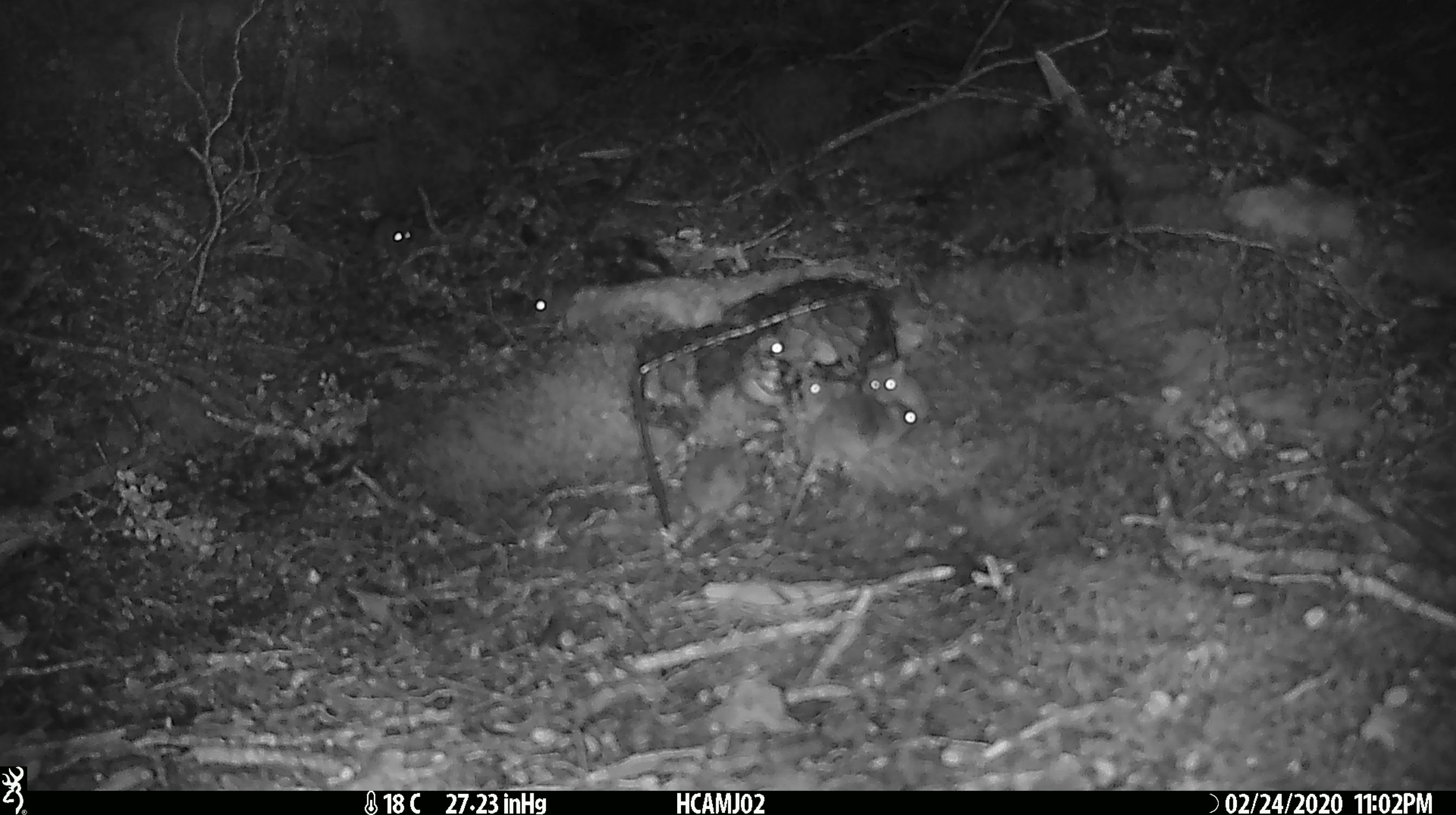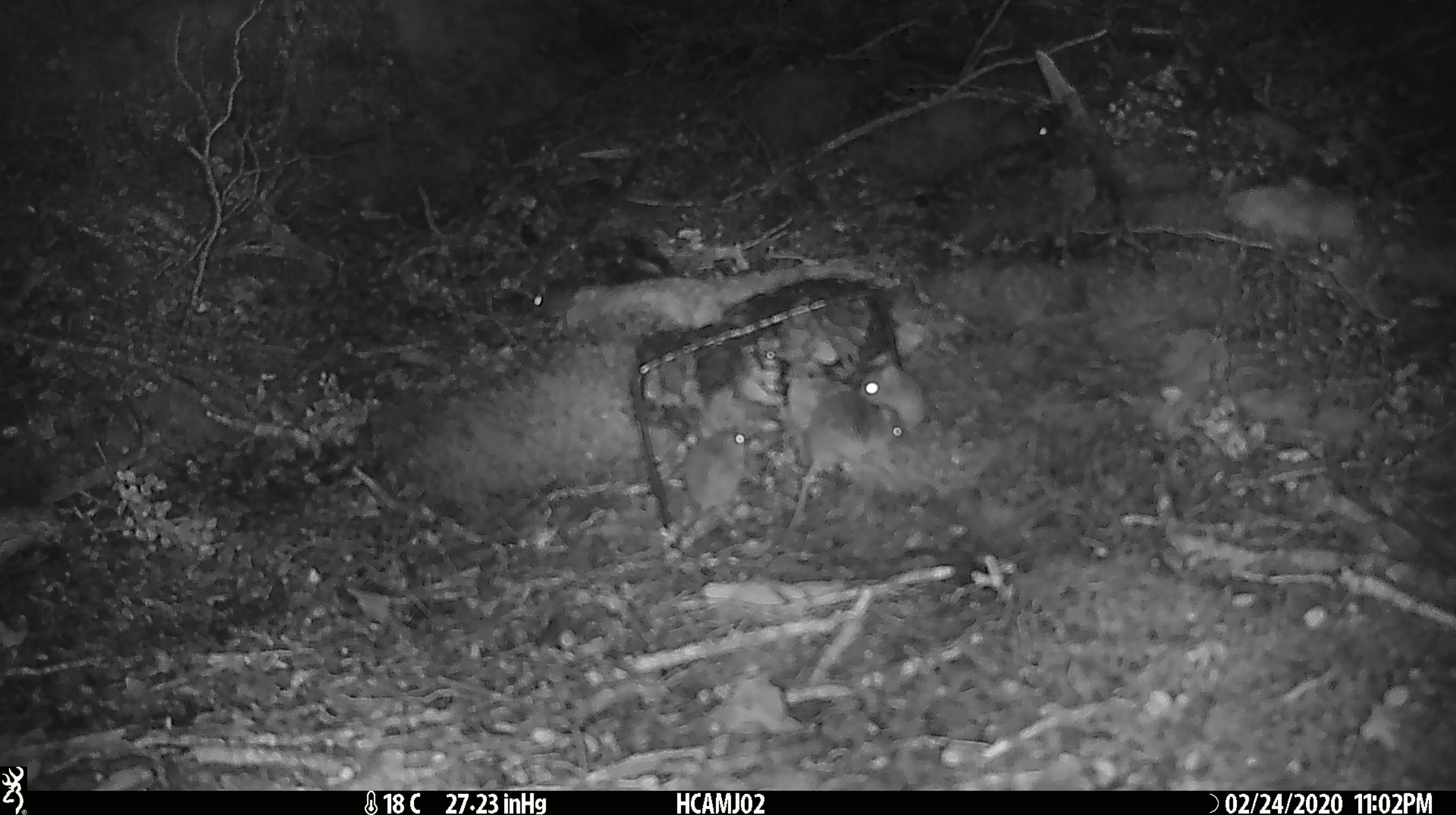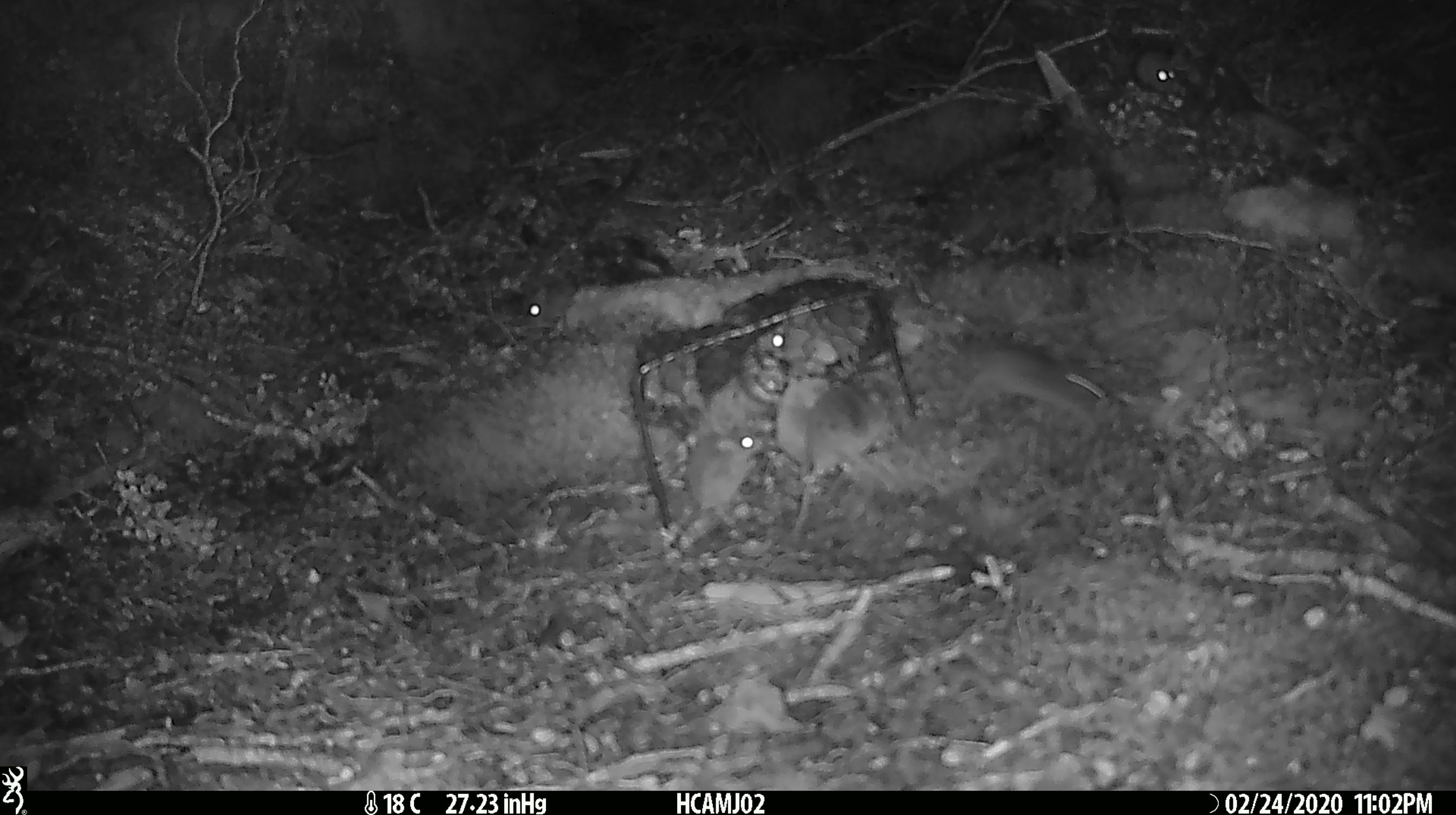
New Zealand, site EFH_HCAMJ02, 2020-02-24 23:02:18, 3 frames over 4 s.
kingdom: Animalia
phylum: Chordata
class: Mammalia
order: Rodentia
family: Muridae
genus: Mus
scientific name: Mus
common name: mouse